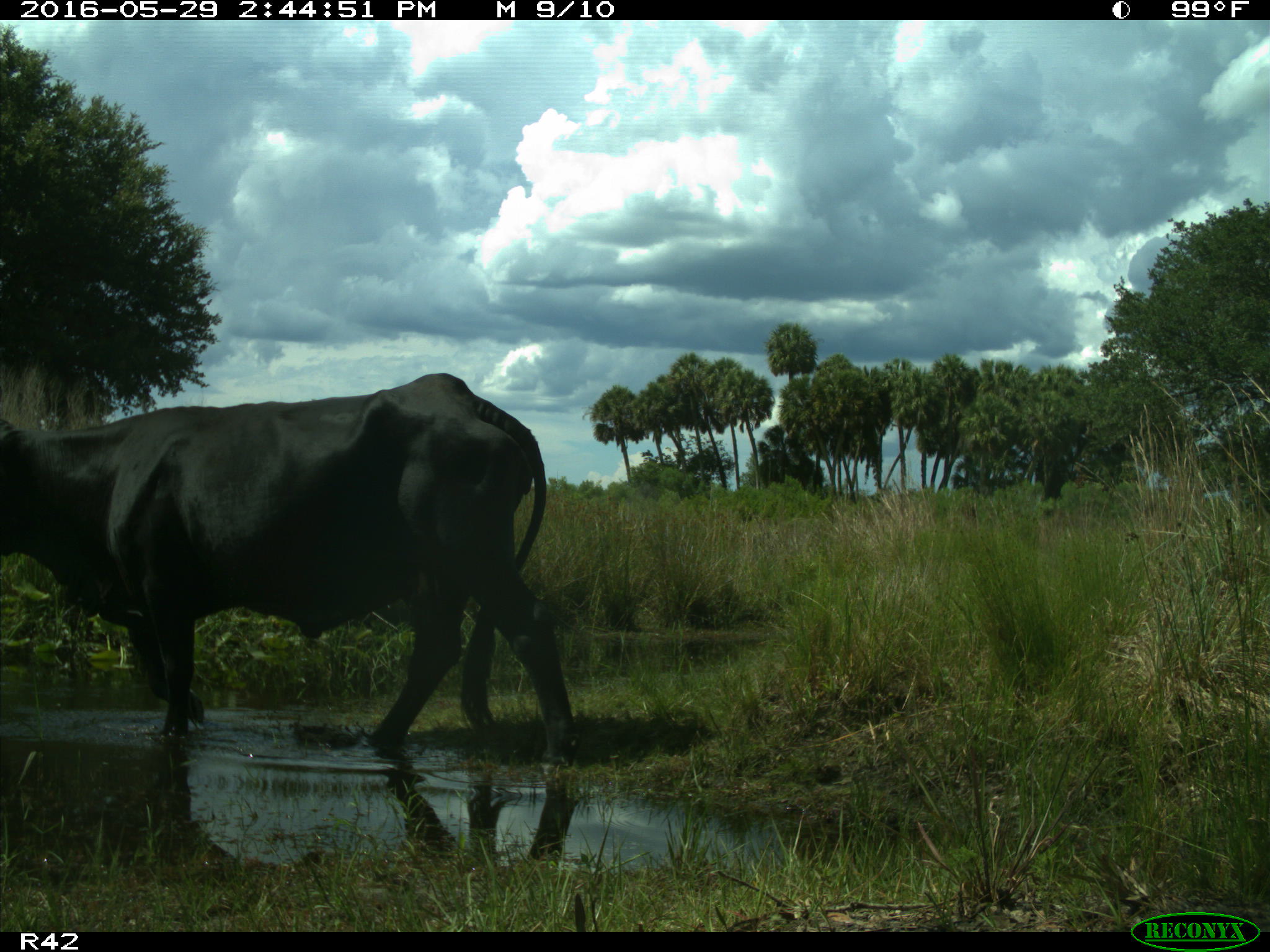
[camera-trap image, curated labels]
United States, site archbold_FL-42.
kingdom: Animalia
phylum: Chordata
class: Mammalia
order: Artiodactyla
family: Bovidae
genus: Bos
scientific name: Bos taurus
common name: domestic cow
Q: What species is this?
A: Bos taurus (domestic cow).